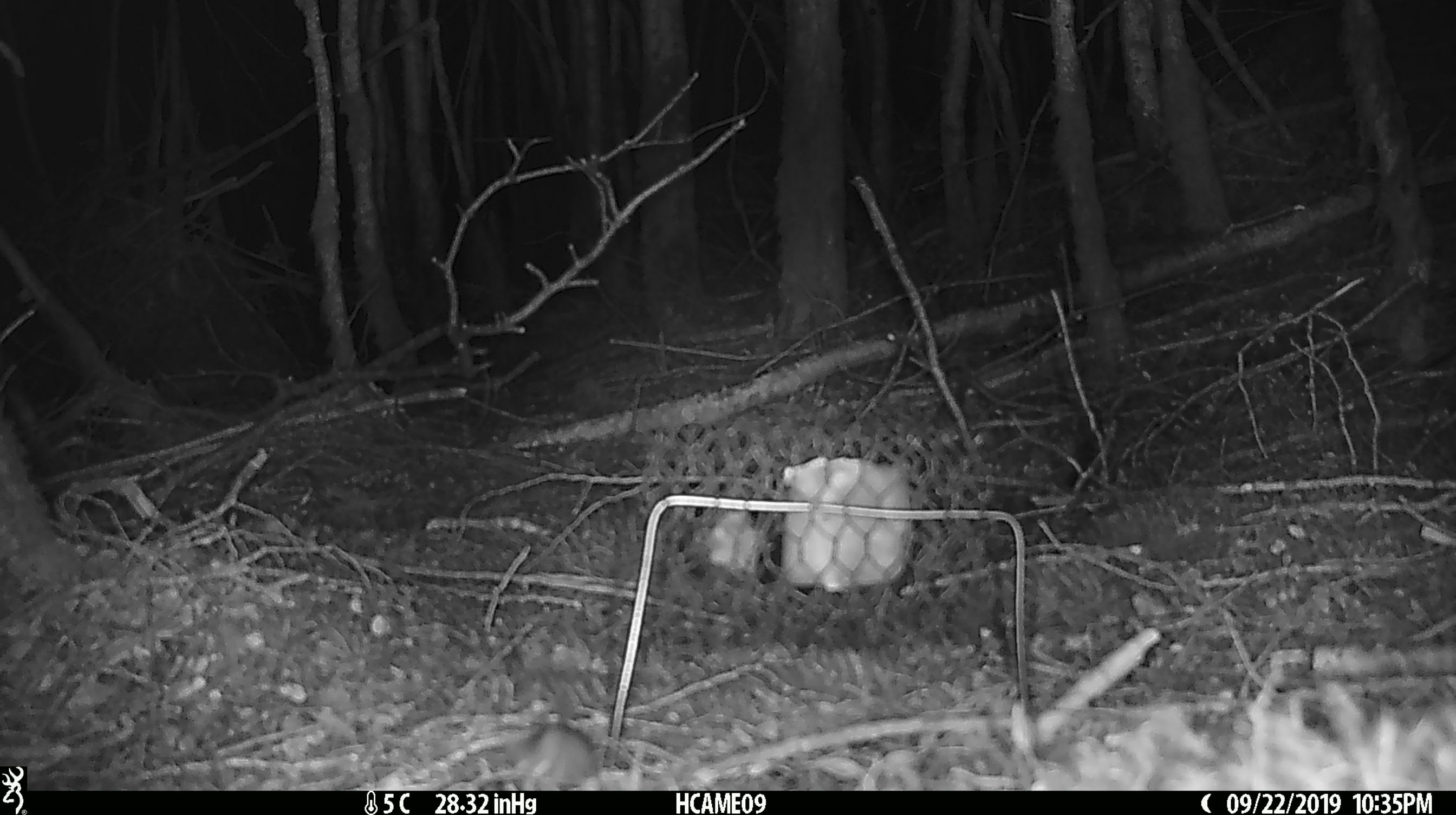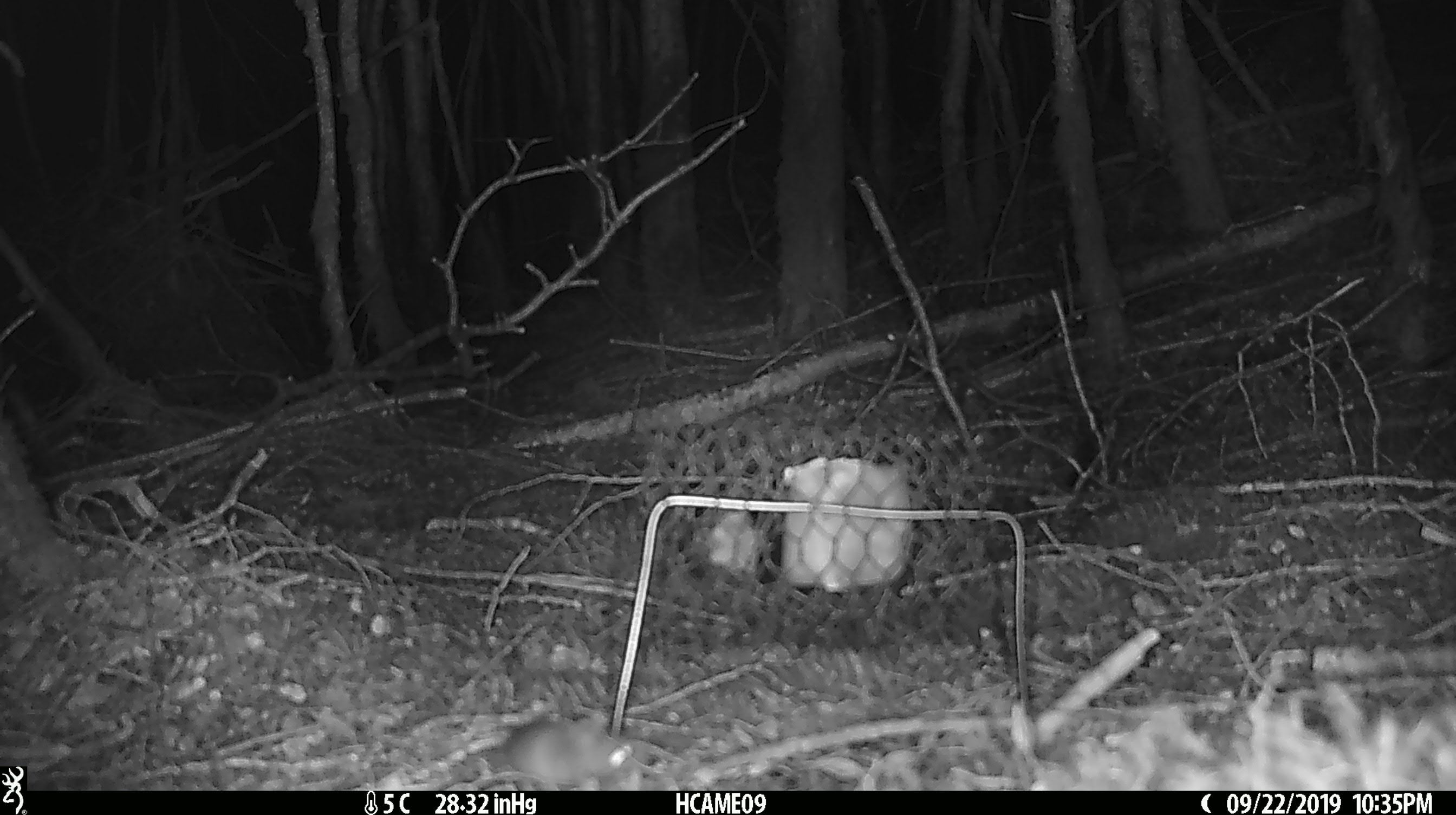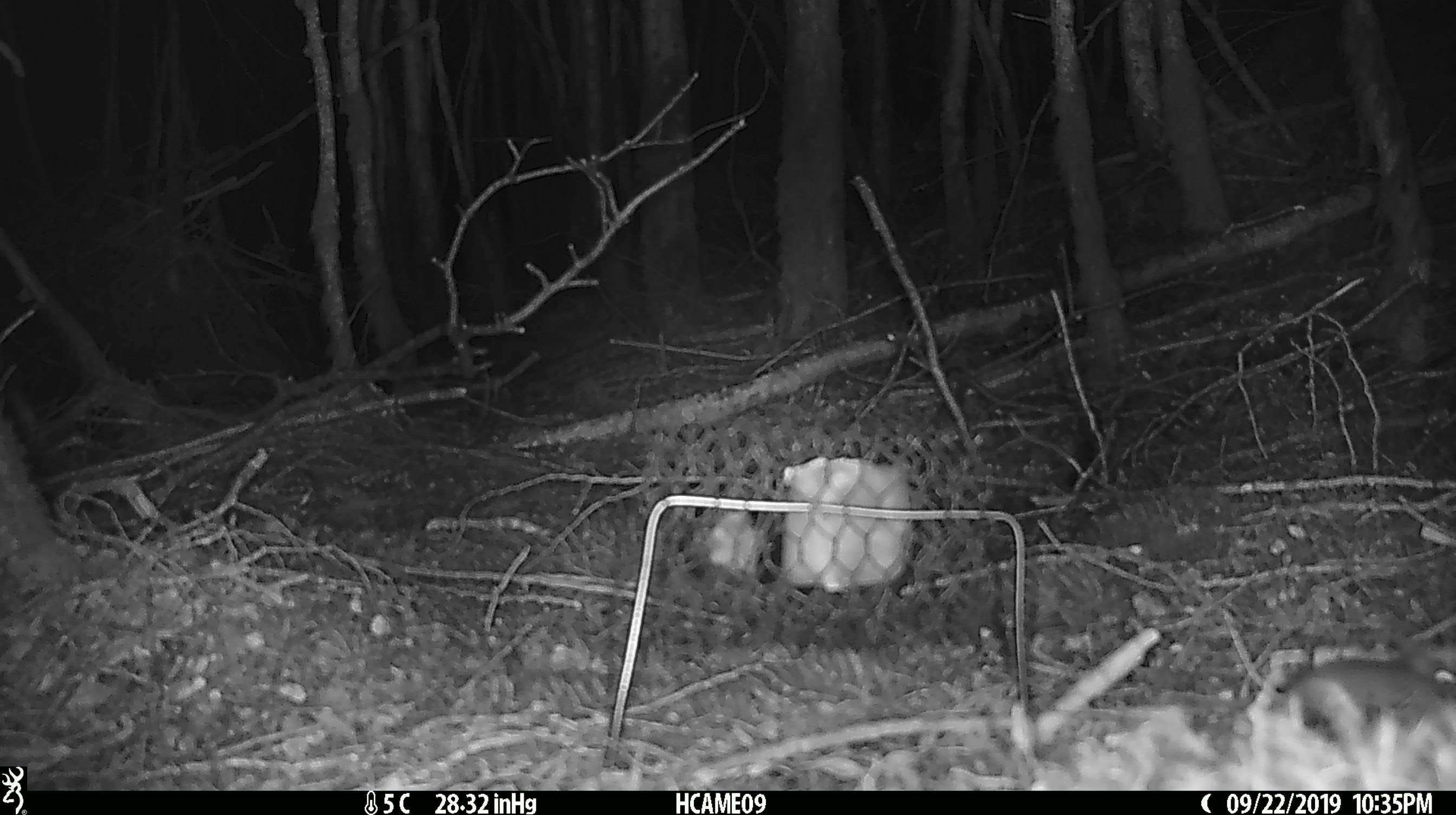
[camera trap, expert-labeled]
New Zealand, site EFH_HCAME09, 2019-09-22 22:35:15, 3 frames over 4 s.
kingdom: Animalia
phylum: Chordata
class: Mammalia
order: Rodentia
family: Muridae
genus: Mus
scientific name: Mus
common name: mouse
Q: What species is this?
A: Mouse (Mus).